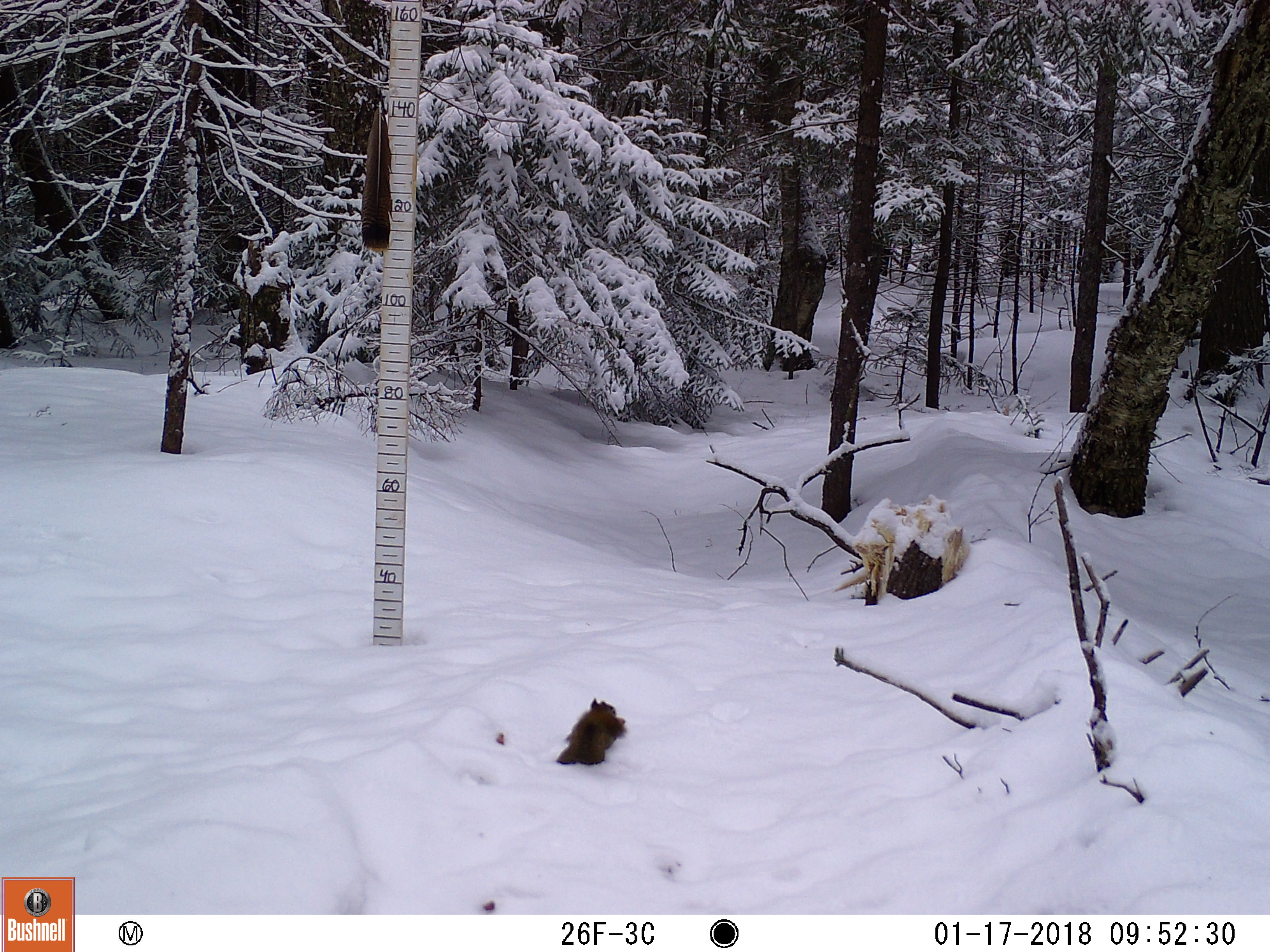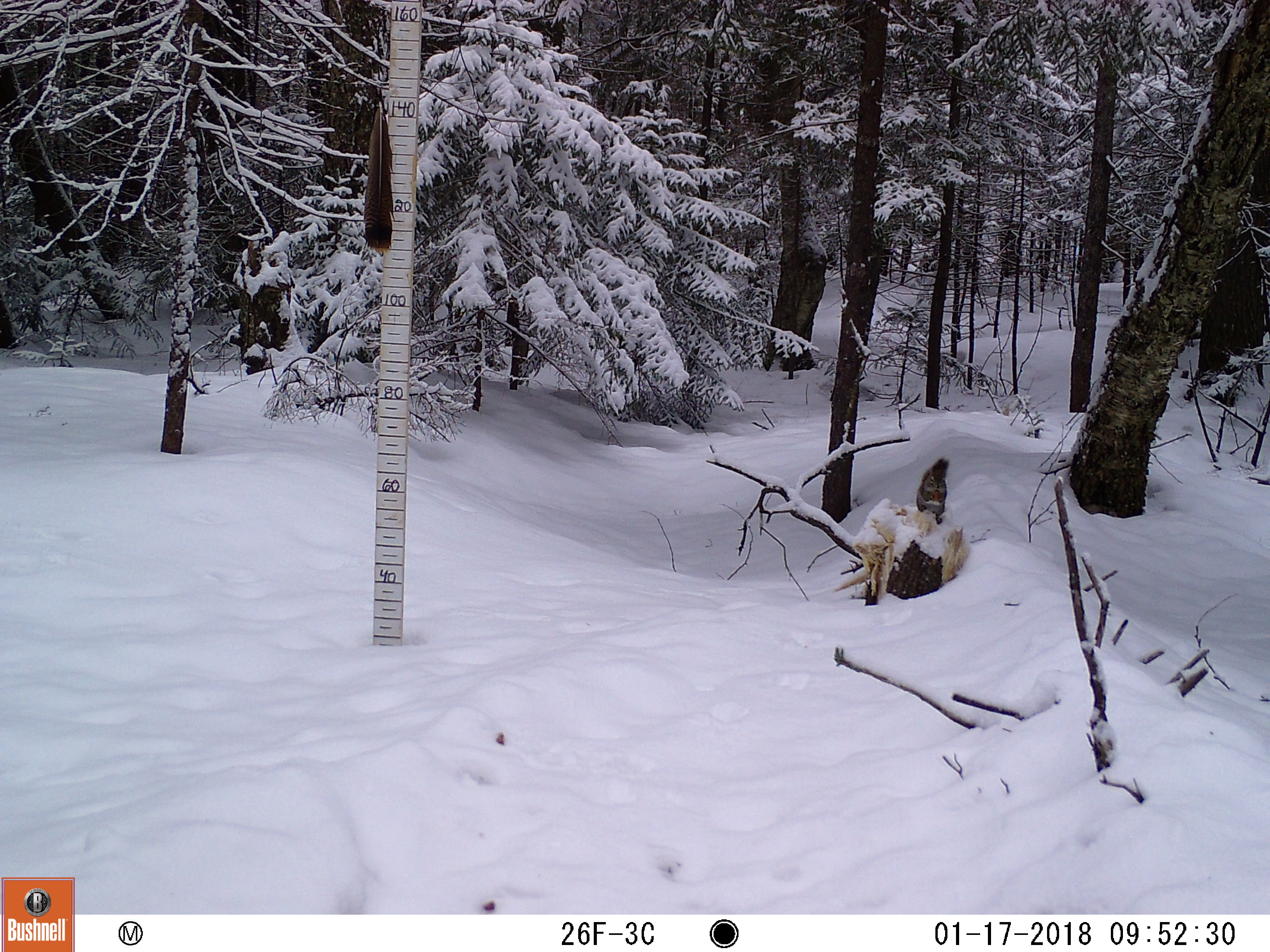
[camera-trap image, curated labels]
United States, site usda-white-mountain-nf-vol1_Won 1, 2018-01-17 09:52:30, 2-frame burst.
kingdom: Animalia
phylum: Chordata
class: Mammalia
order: Rodentia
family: Sciuridae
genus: Tamiasciurus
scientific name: Tamiasciurus hudsonicus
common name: red squirrel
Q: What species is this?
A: Red squirrel (Tamiasciurus hudsonicus).